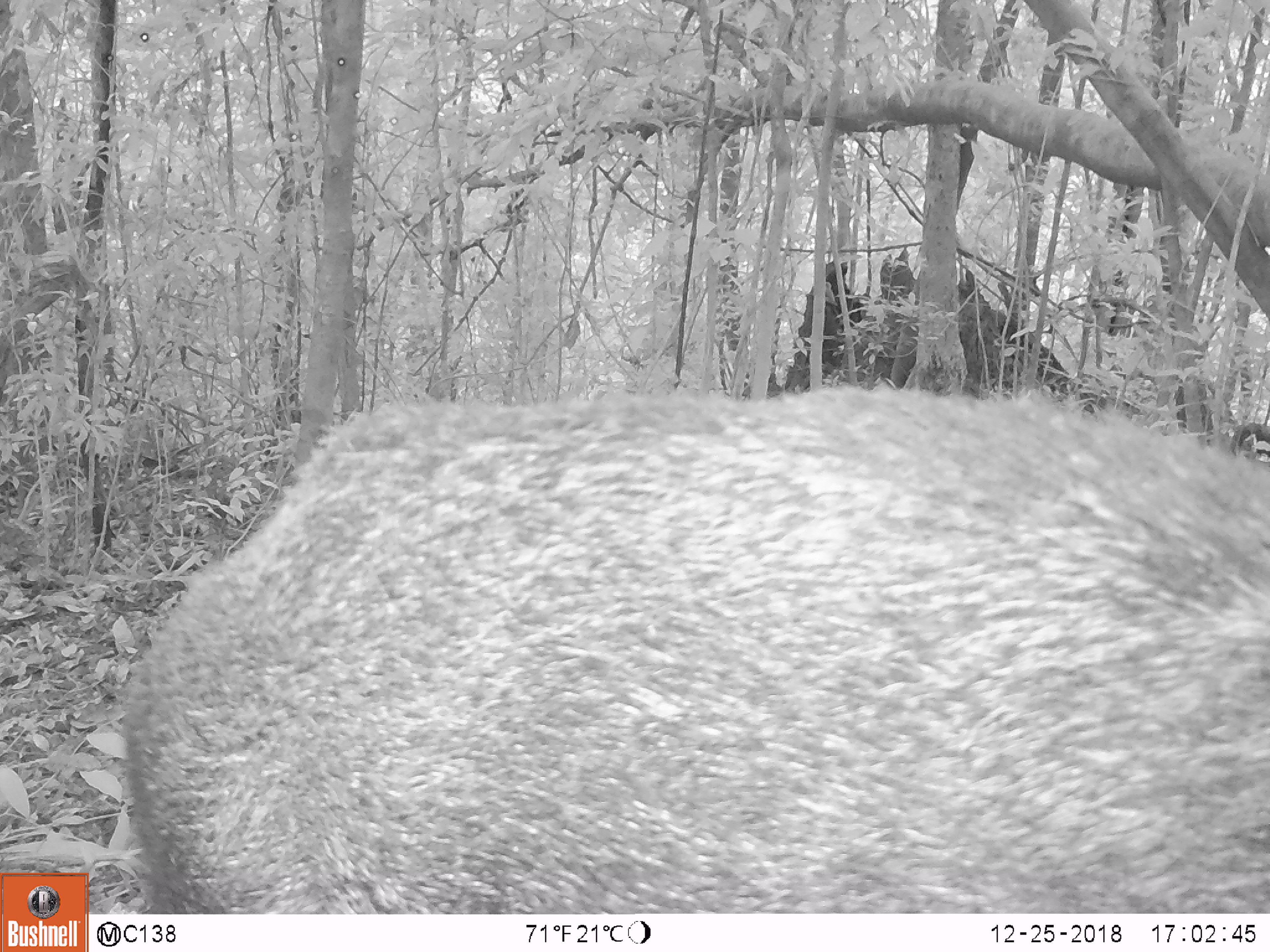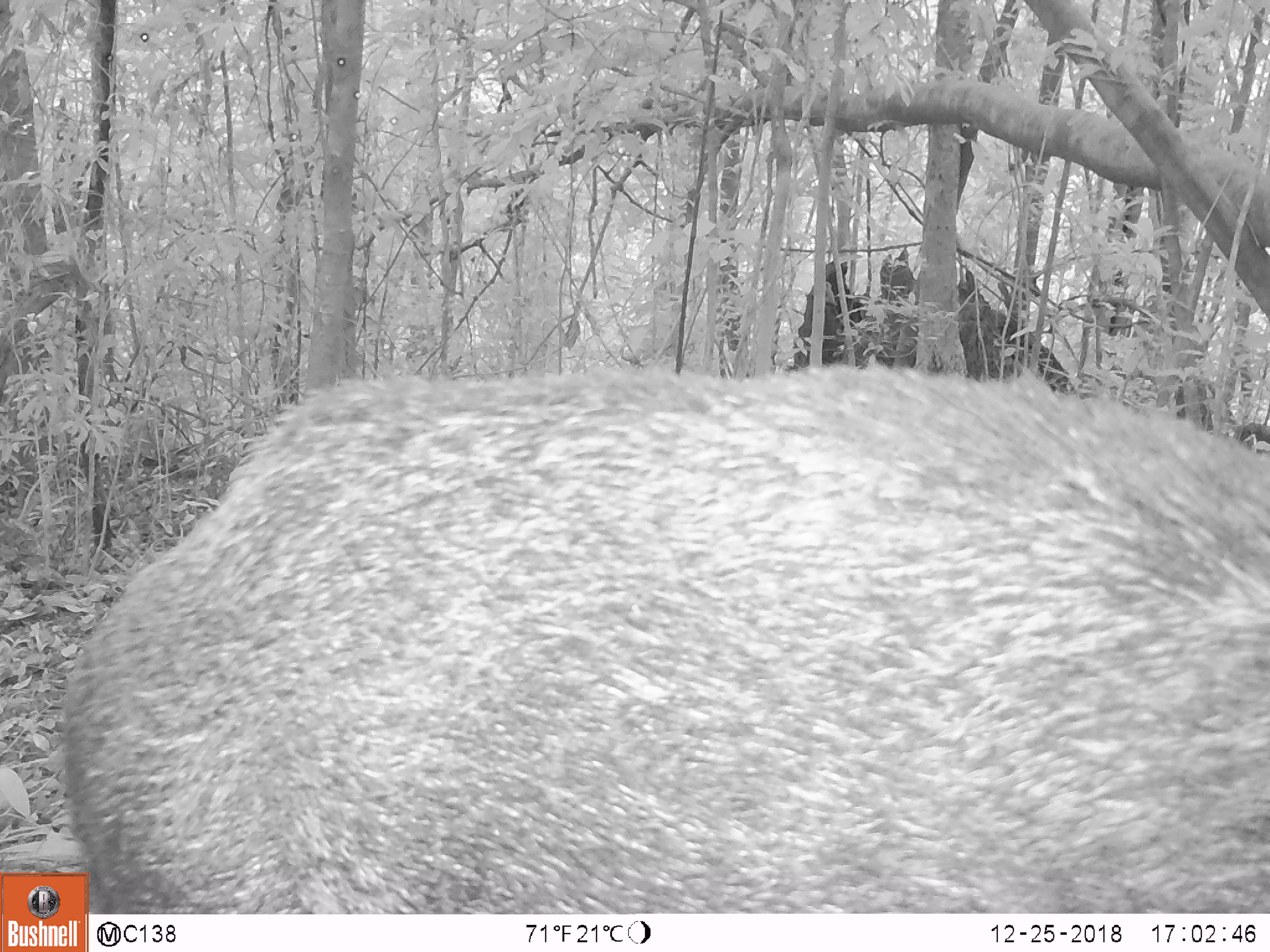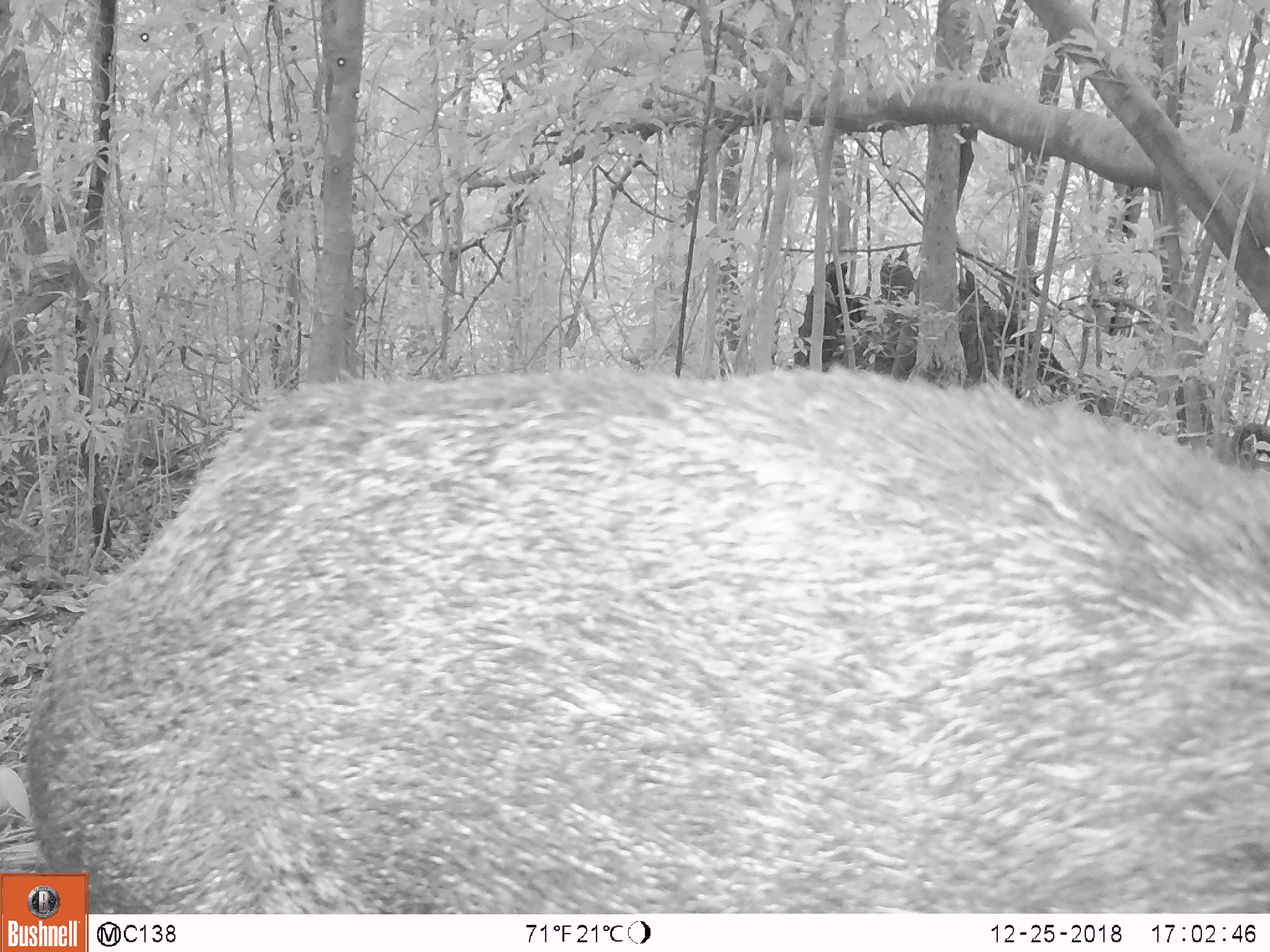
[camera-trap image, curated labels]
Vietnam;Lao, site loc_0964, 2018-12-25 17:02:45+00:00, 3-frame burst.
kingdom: Animalia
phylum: Chordata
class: Mammalia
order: Artiodactyla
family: Suidae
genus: Sus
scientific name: Sus scrofa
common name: eurasian wild pig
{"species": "eurasian wild pig (Sus scrofa)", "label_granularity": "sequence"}